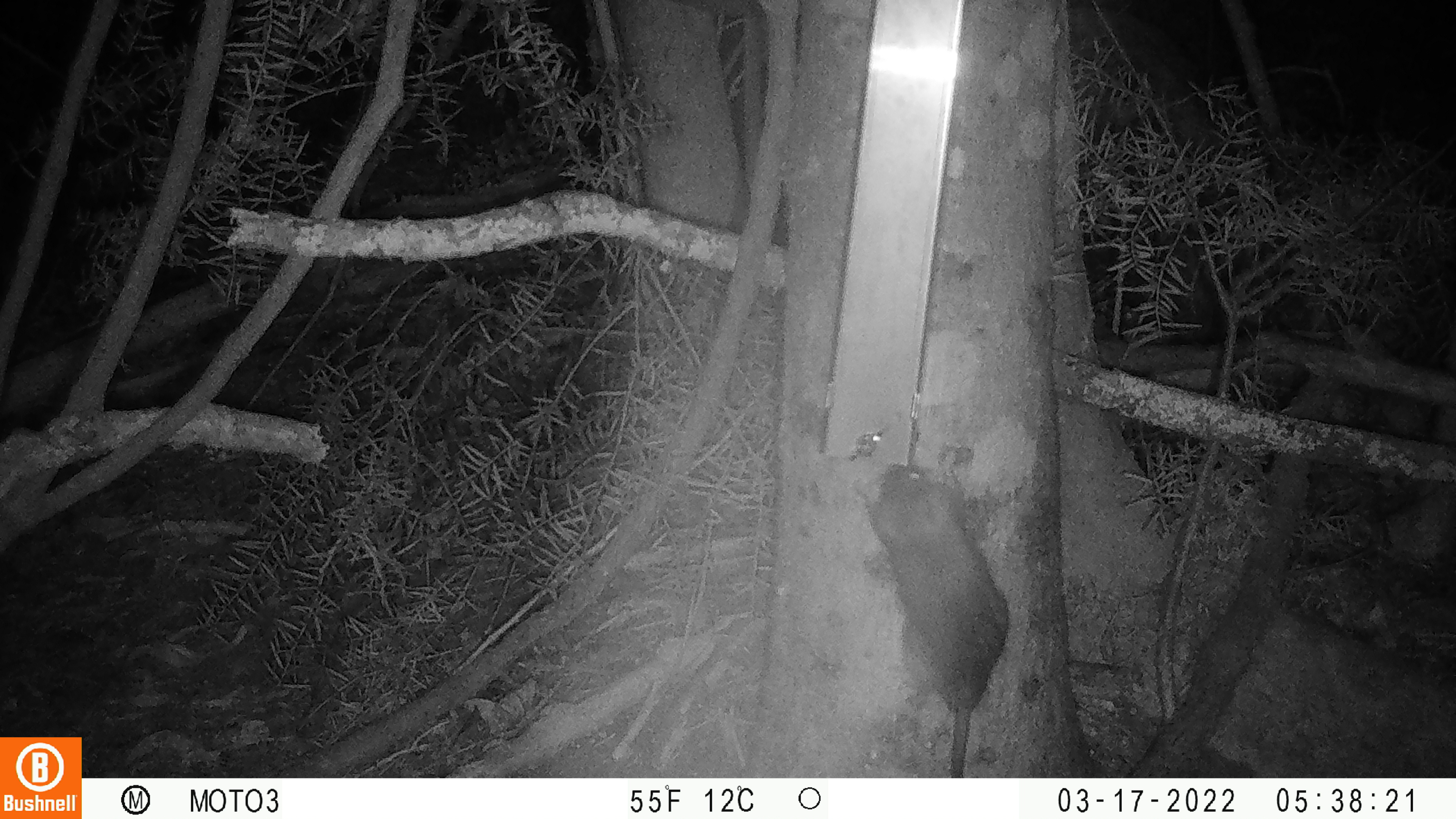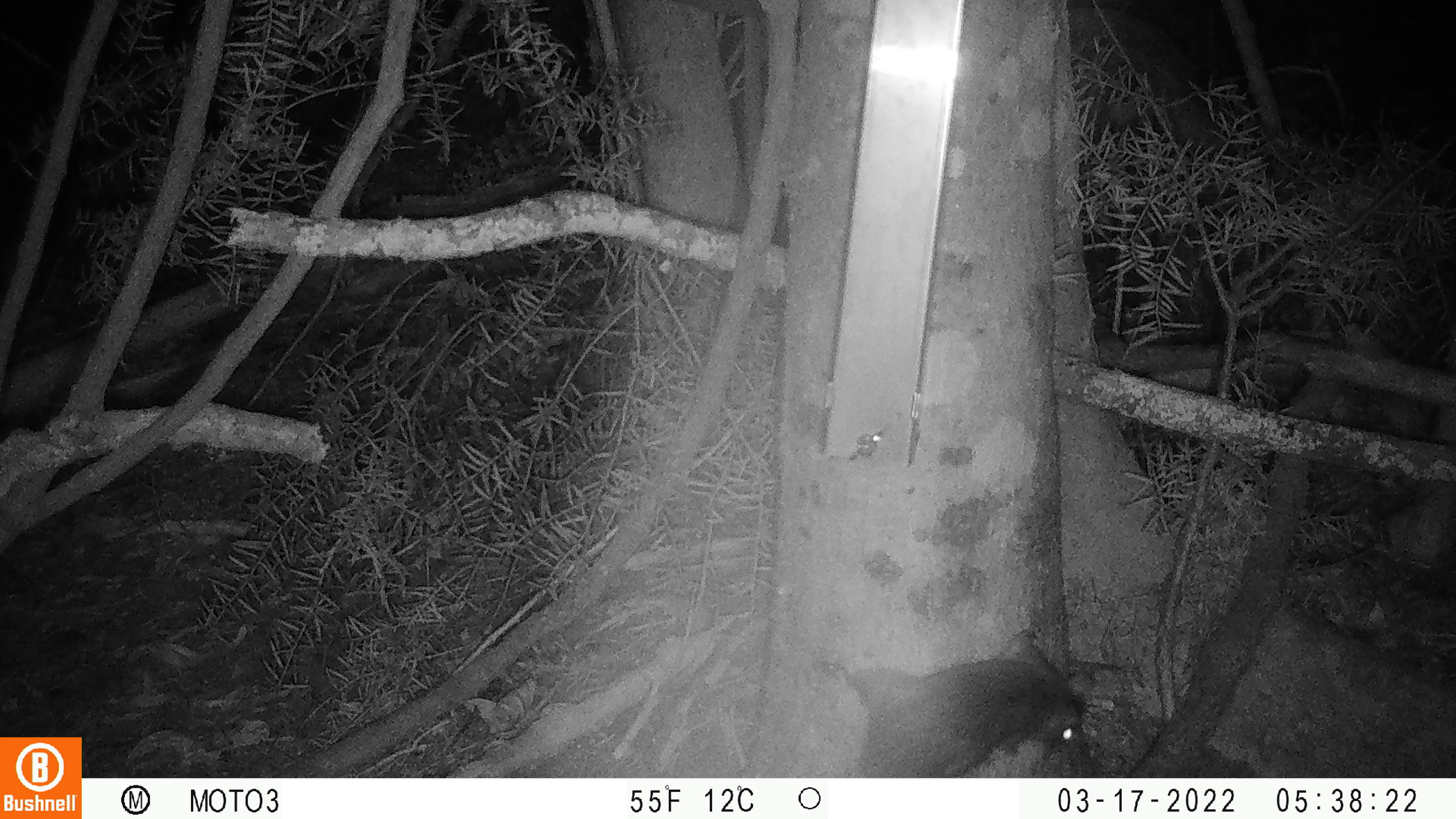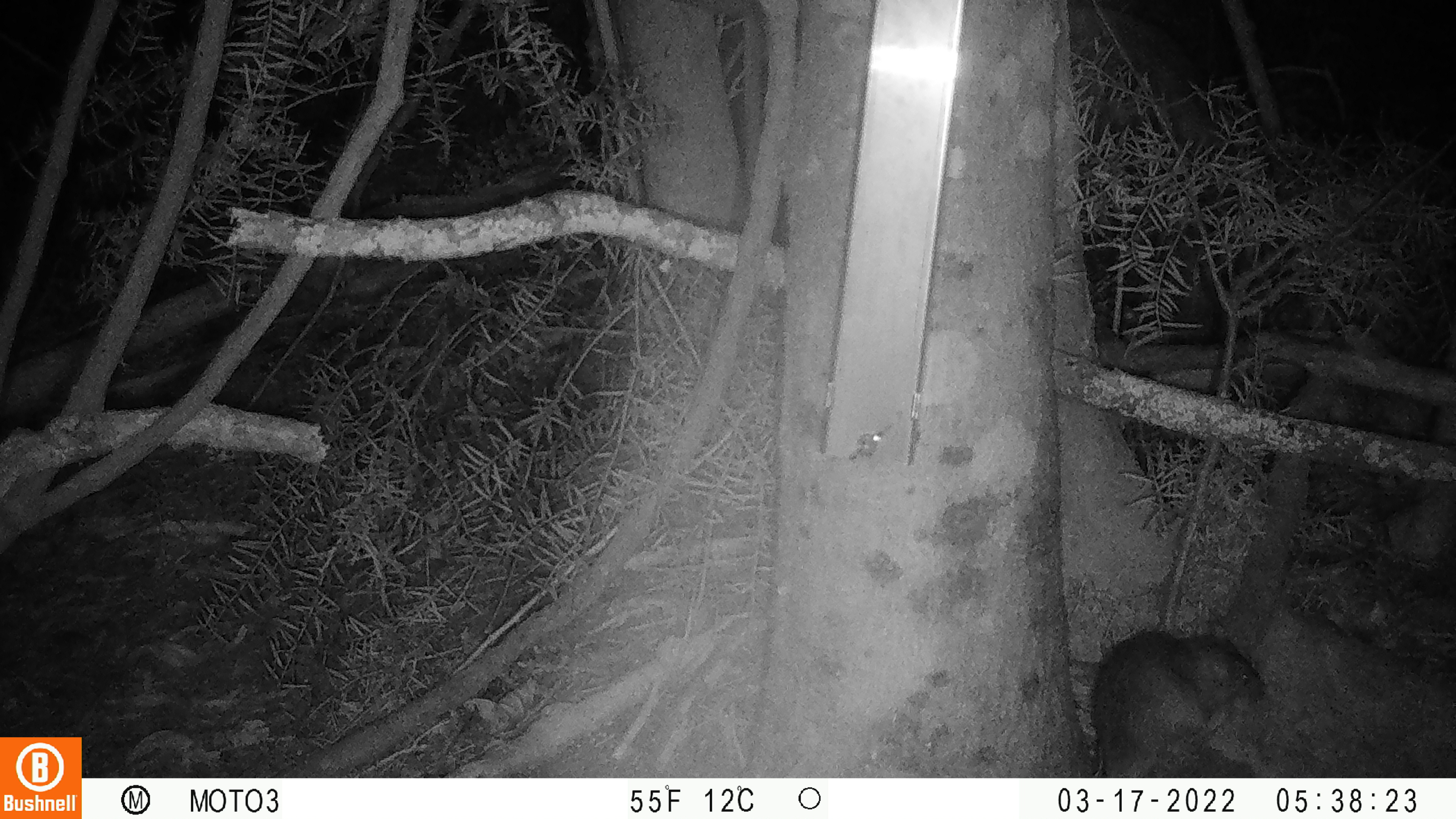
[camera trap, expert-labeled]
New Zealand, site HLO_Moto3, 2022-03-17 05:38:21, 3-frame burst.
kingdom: Animalia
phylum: Chordata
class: Mammalia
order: Rodentia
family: Muridae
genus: Rattus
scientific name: Rattus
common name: rat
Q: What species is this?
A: Rat (Rattus).